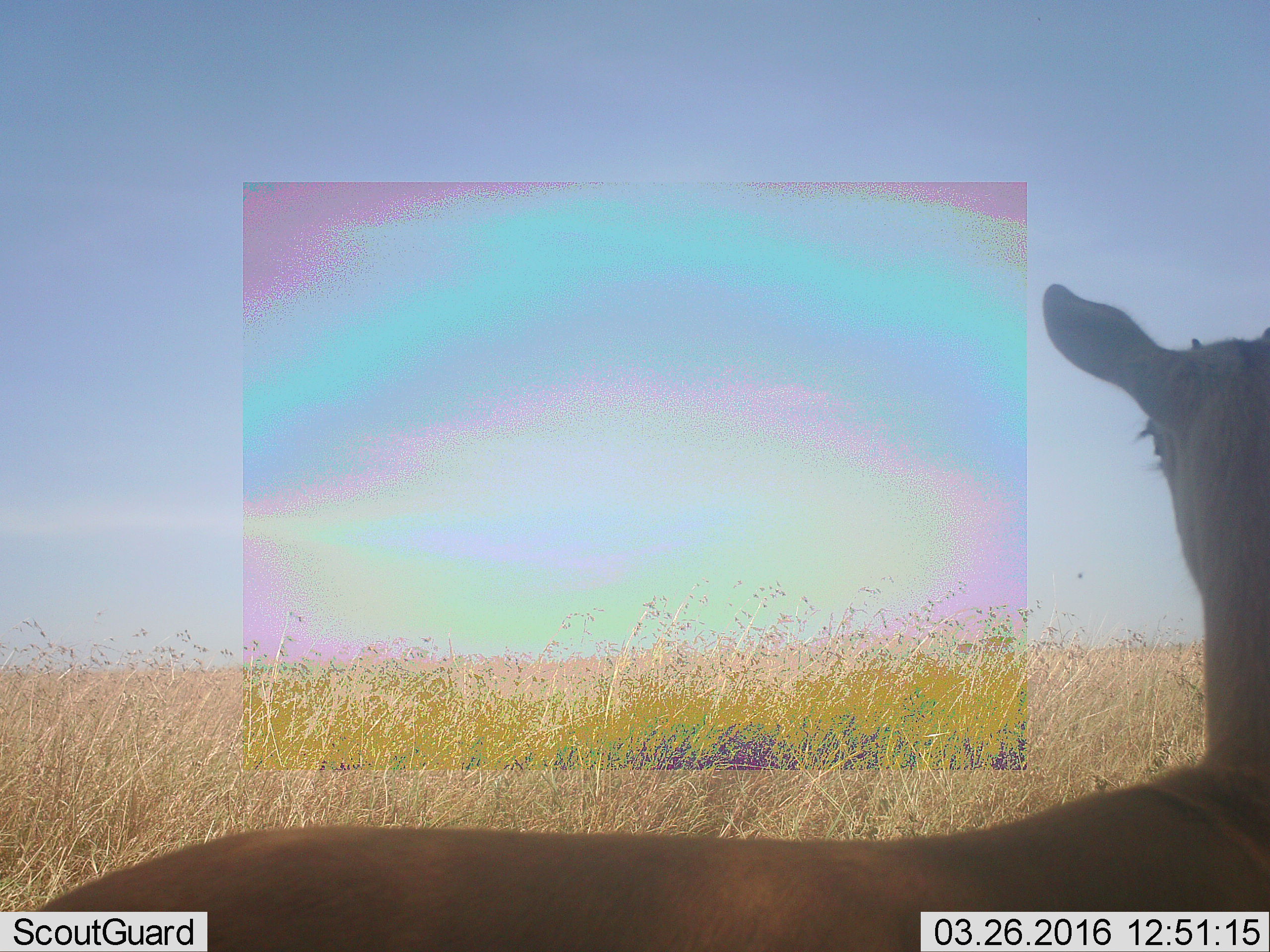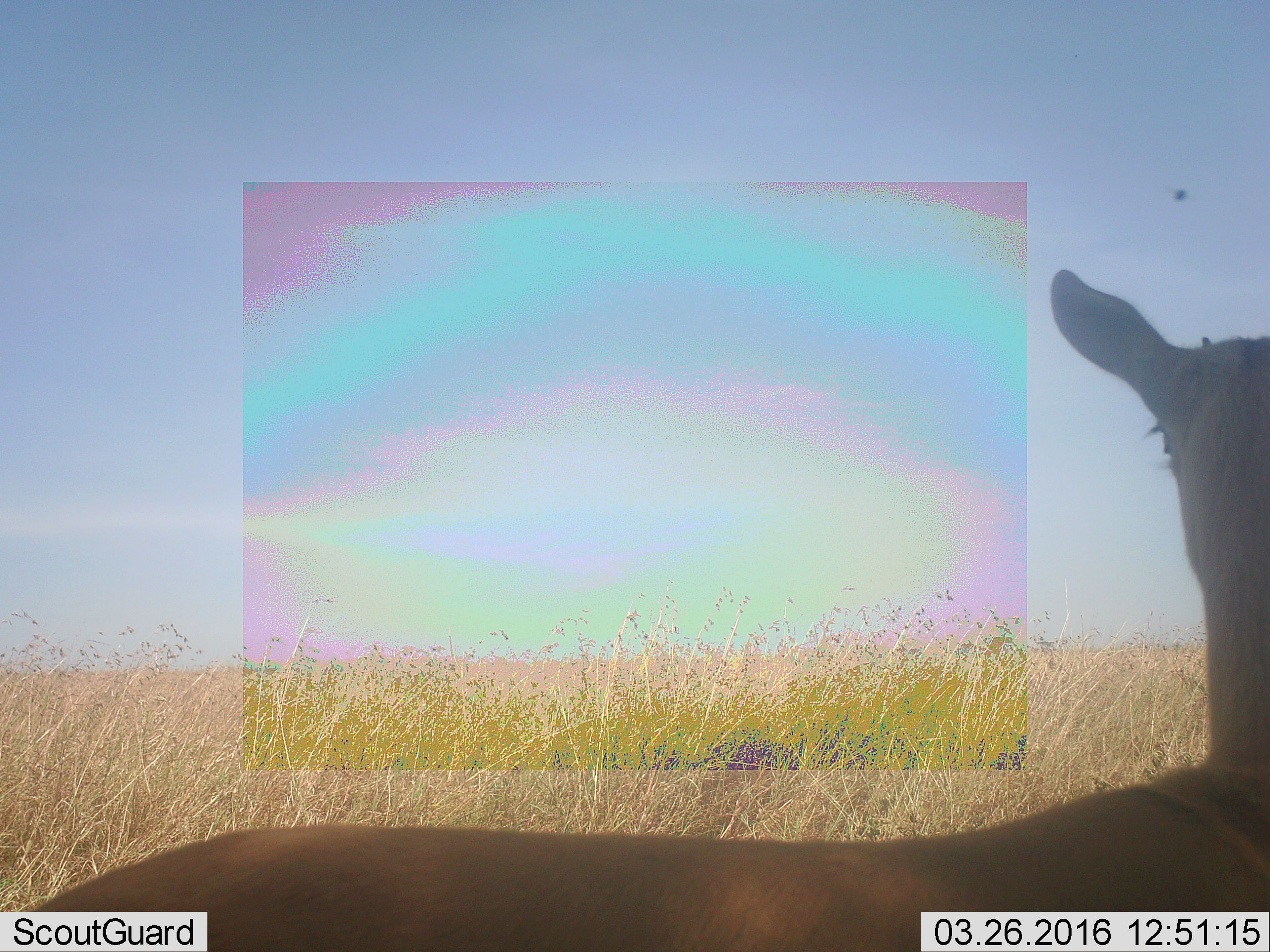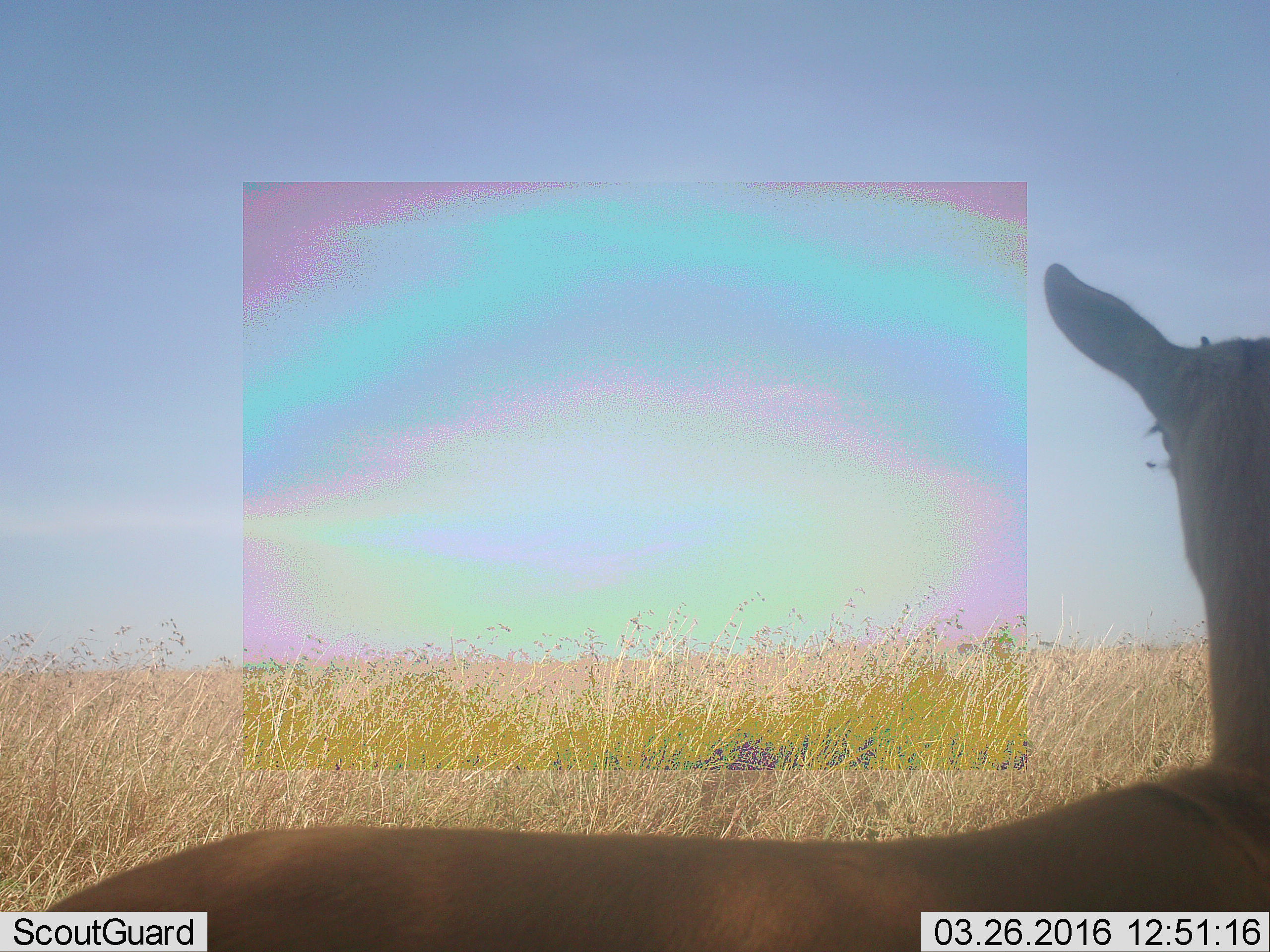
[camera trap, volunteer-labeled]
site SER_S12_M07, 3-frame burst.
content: unidentified animal